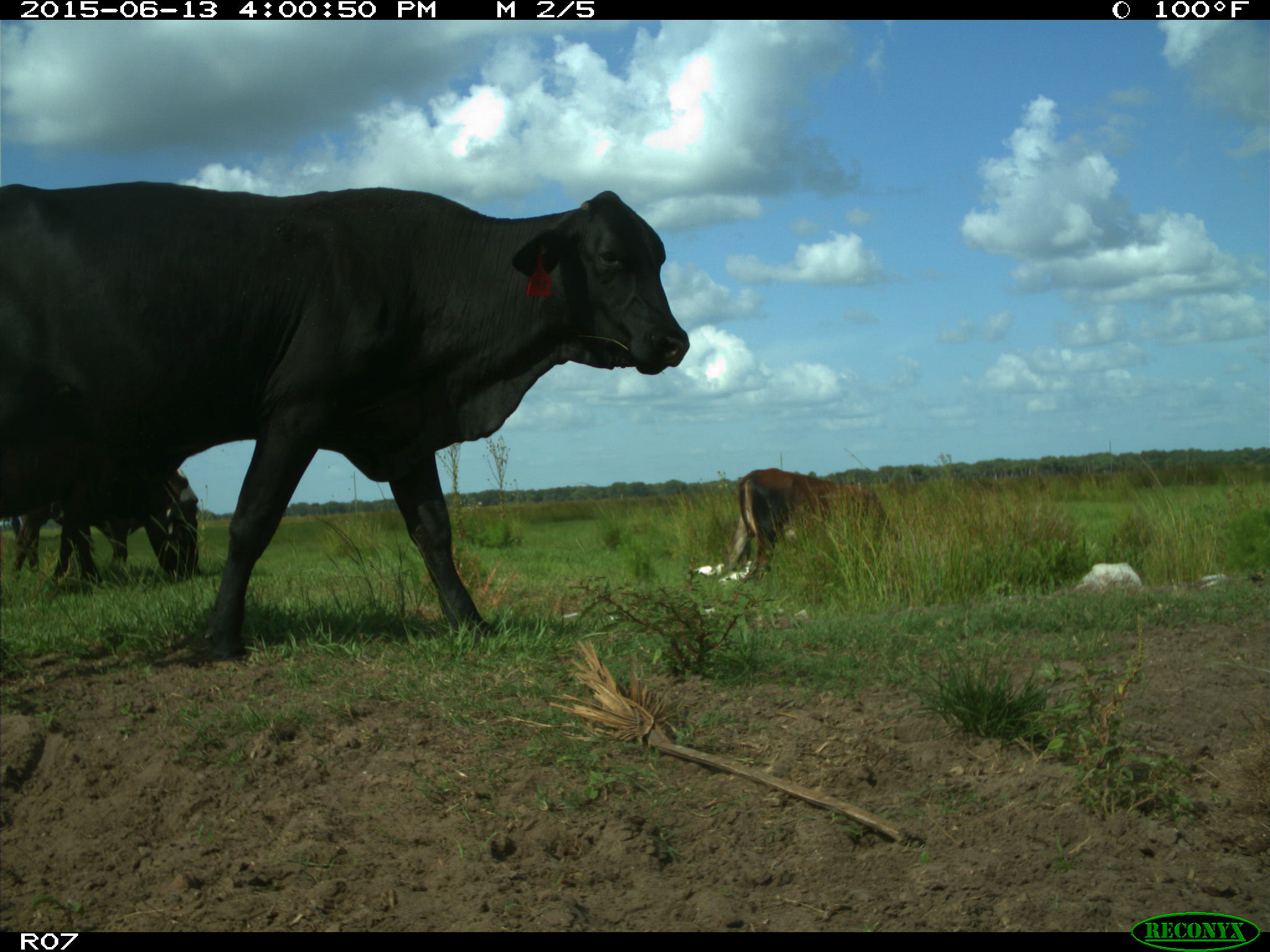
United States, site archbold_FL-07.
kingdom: Animalia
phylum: Chordata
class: Mammalia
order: Artiodactyla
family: Bovidae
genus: Bos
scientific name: Bos taurus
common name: domestic cow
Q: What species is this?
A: Bos taurus (domestic cow).